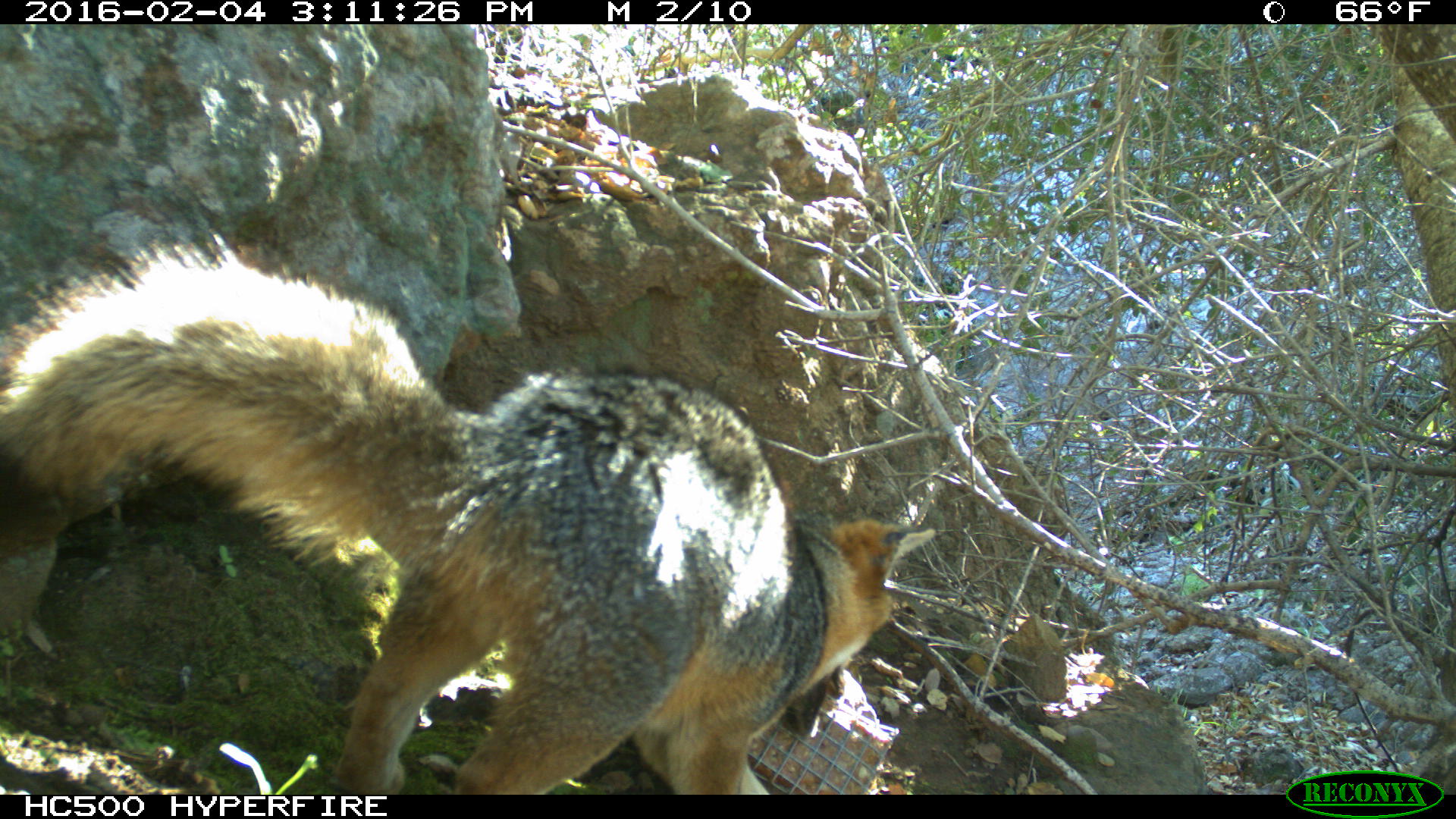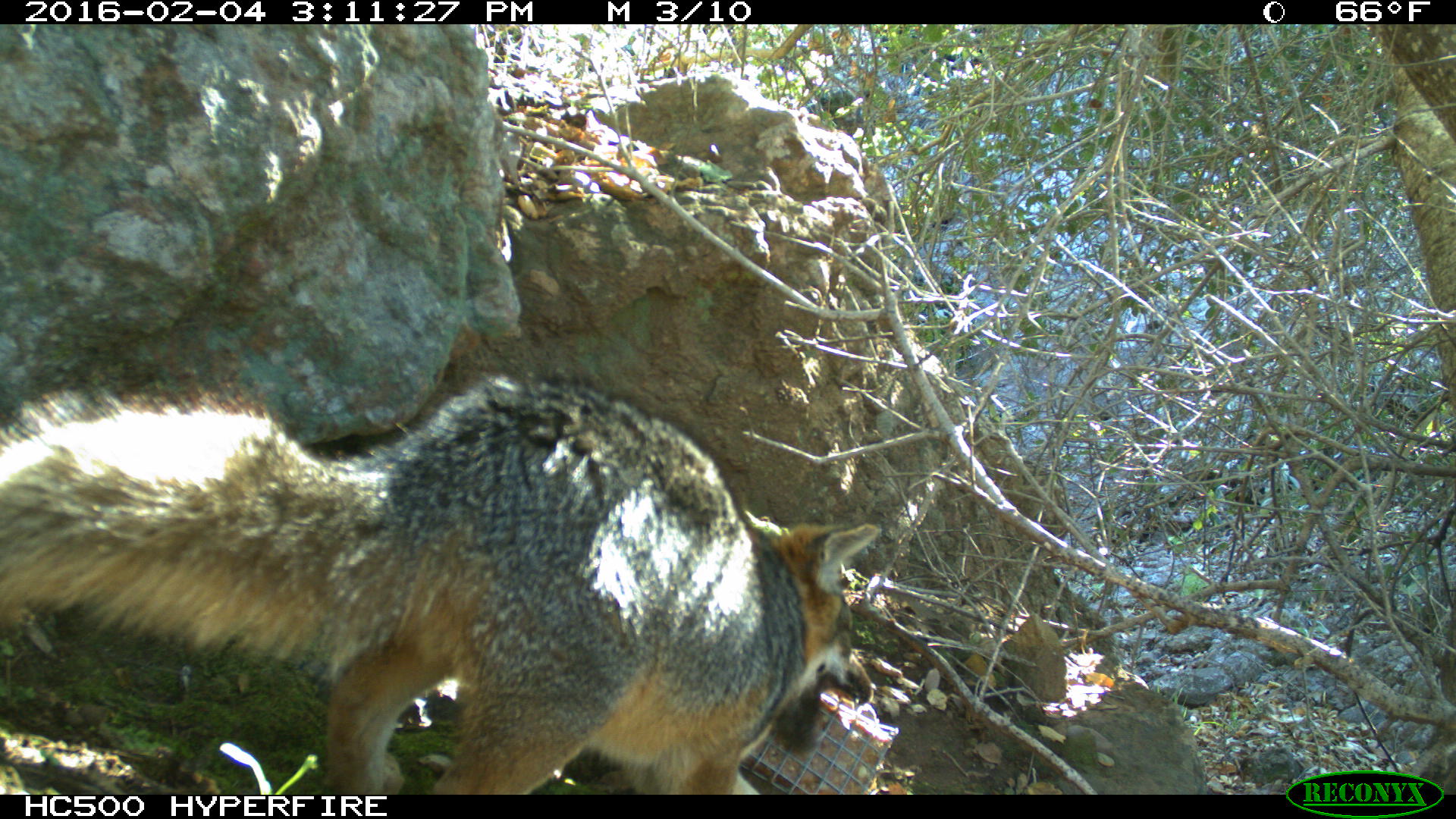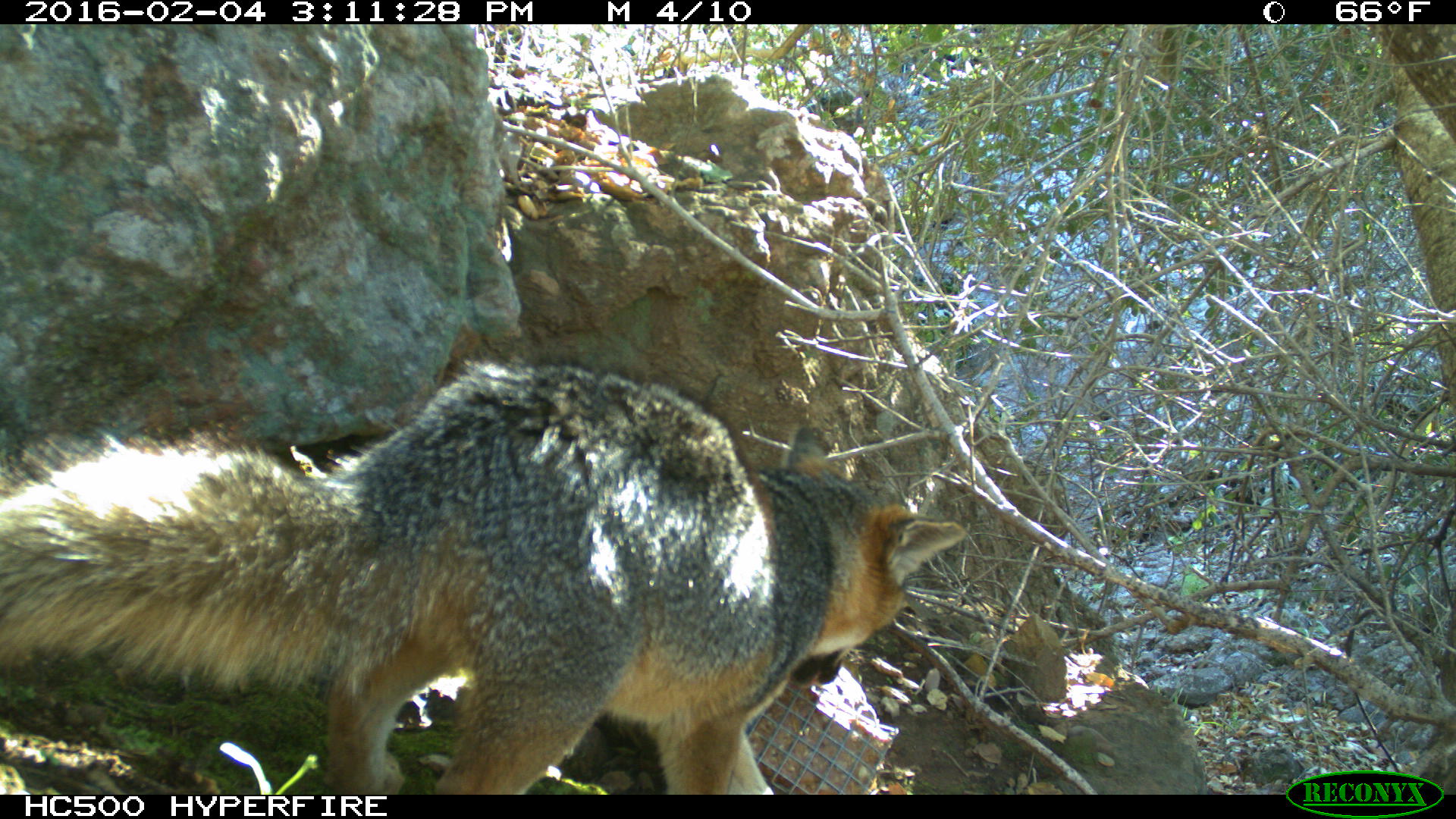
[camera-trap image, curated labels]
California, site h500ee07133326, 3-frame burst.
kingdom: Animalia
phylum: Chordata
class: Mammalia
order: Carnivora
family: Canidae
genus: Urocyon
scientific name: Urocyon littoralis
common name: island fox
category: fox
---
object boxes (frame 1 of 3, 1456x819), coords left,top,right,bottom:
fox: 0,231,938,794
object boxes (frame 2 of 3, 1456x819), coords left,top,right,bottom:
fox: 0,356,883,793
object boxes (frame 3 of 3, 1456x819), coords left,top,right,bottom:
fox: 0,353,968,795